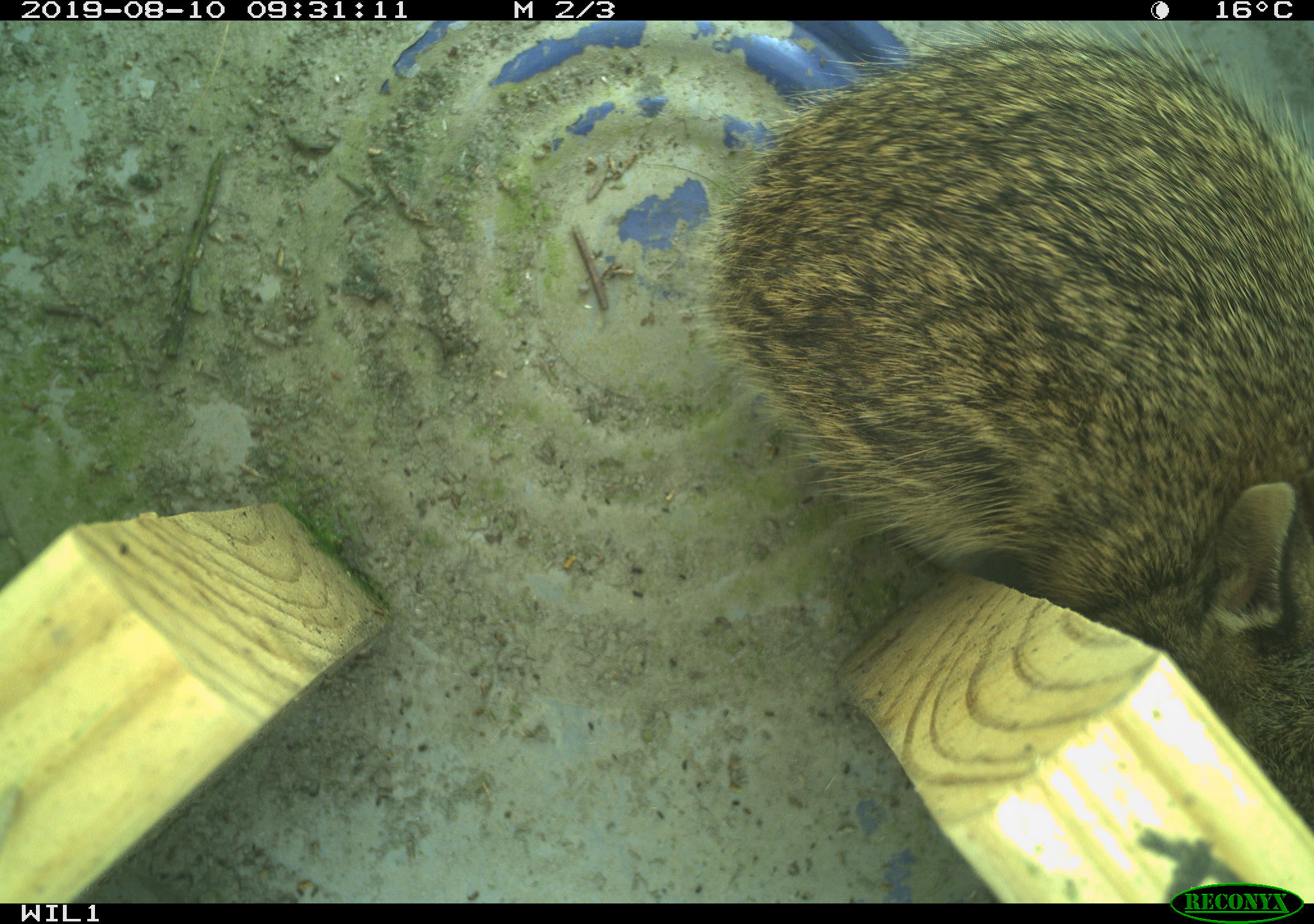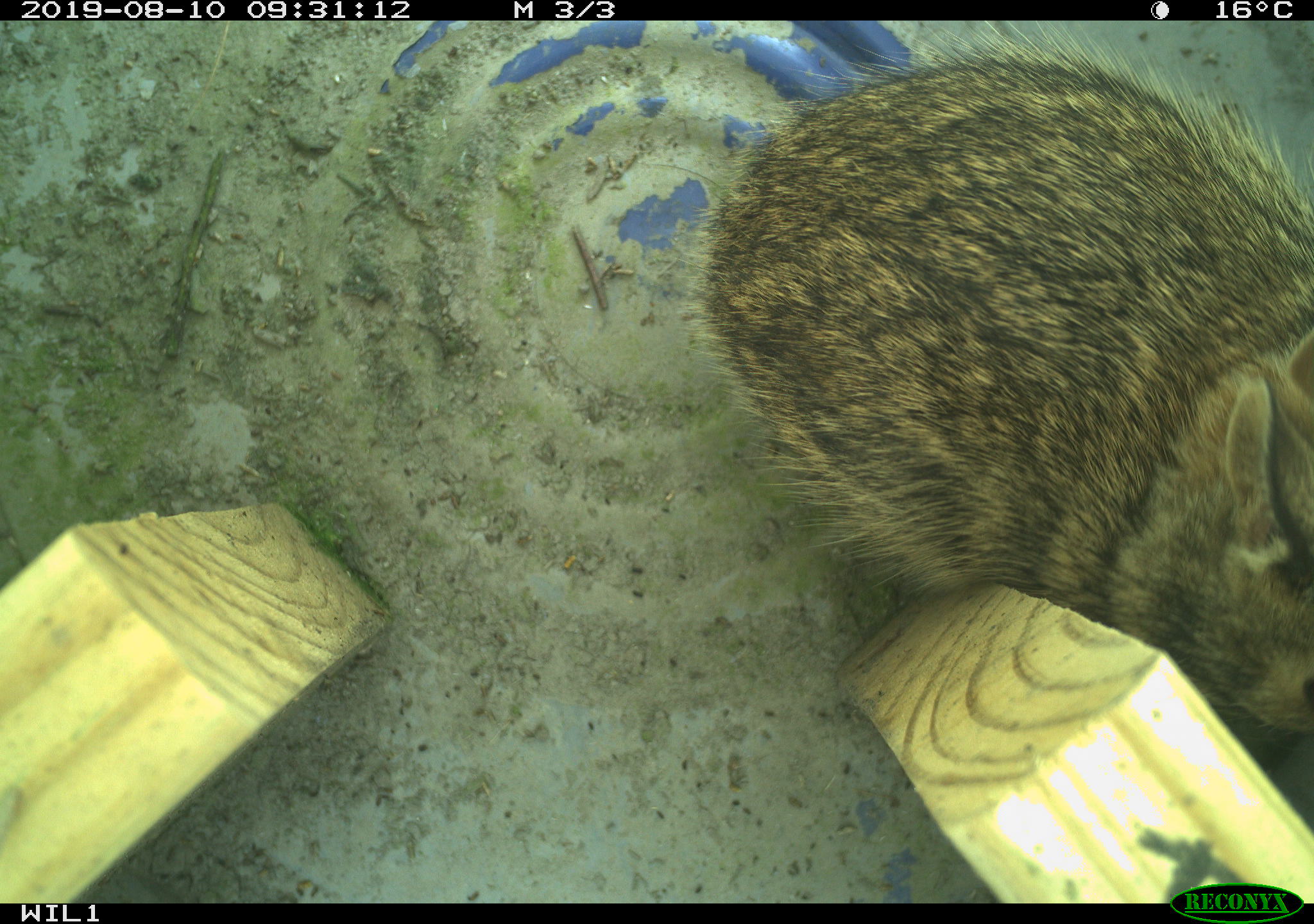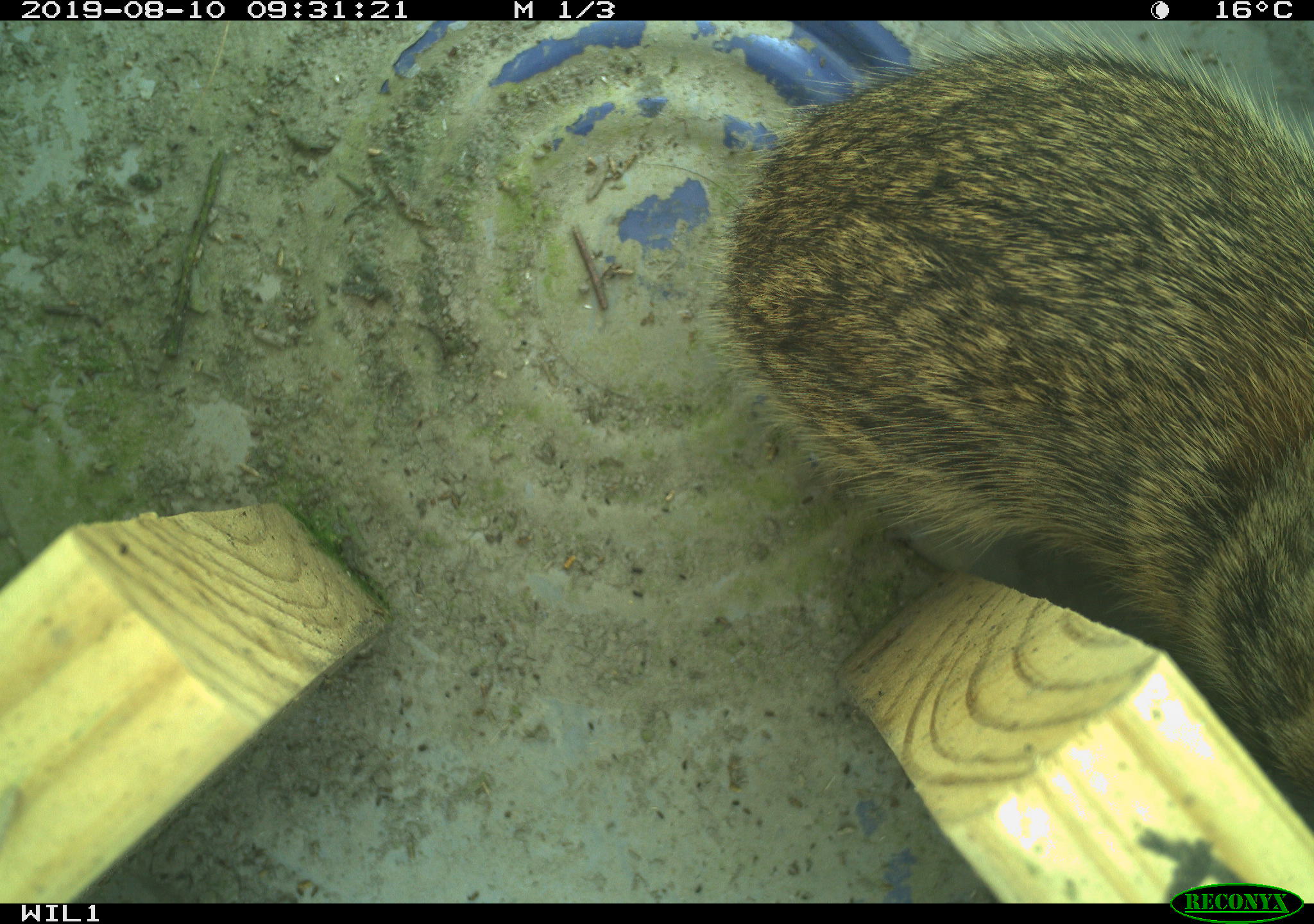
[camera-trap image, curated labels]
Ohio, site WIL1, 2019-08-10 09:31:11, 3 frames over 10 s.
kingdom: Animalia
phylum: Chordata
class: Mammalia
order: Lagomorpha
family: Leporidae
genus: Sylvilagus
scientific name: Sylvilagus floridanus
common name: eastern cottontail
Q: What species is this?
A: Eastern cottontail (Sylvilagus floridanus).